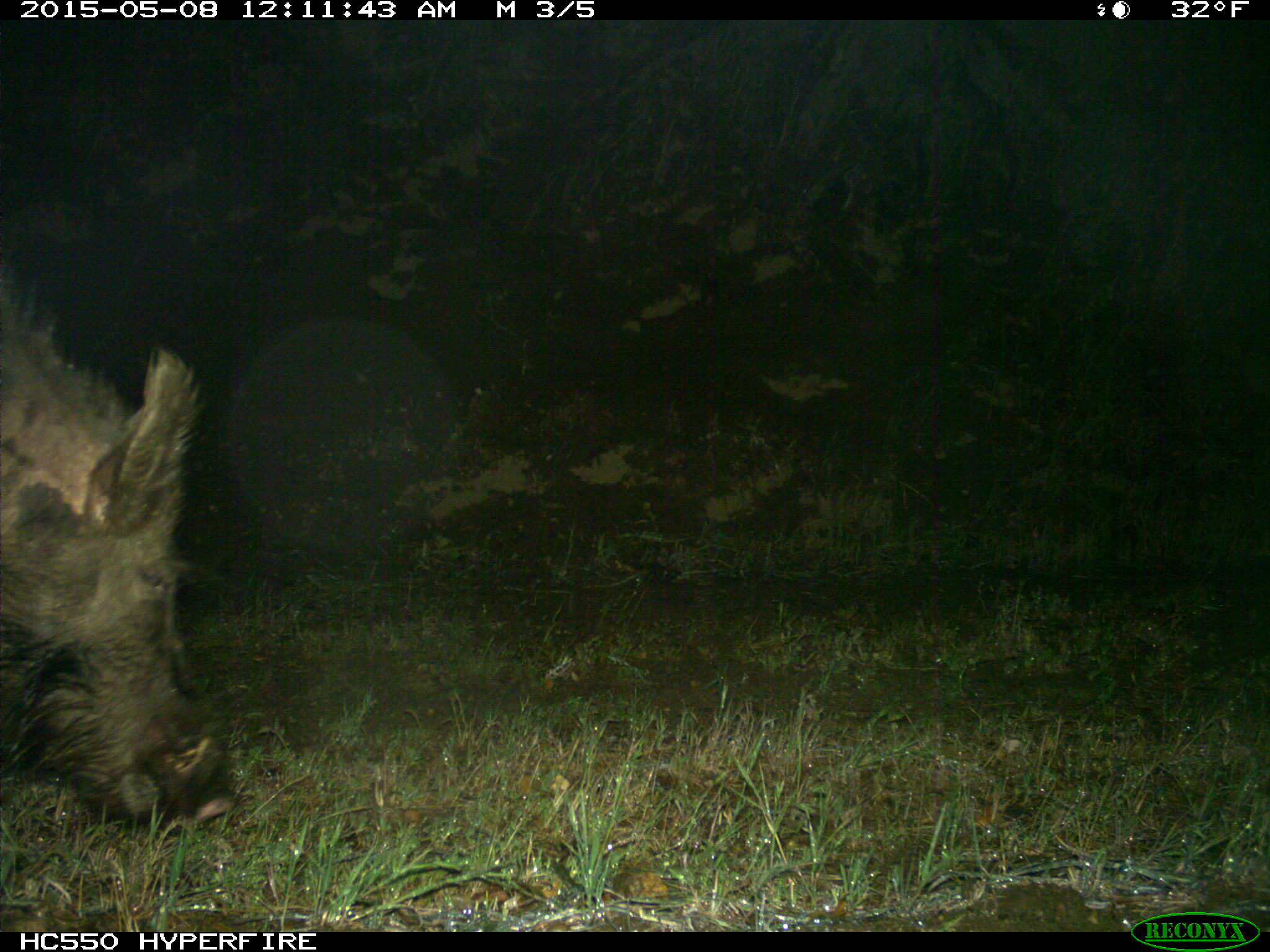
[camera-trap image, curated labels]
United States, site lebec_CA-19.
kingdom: Animalia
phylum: Chordata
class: Mammalia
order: Artiodactyla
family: Suidae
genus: Sus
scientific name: Sus scrofa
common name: wild boar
Sus scrofa (wild boar).